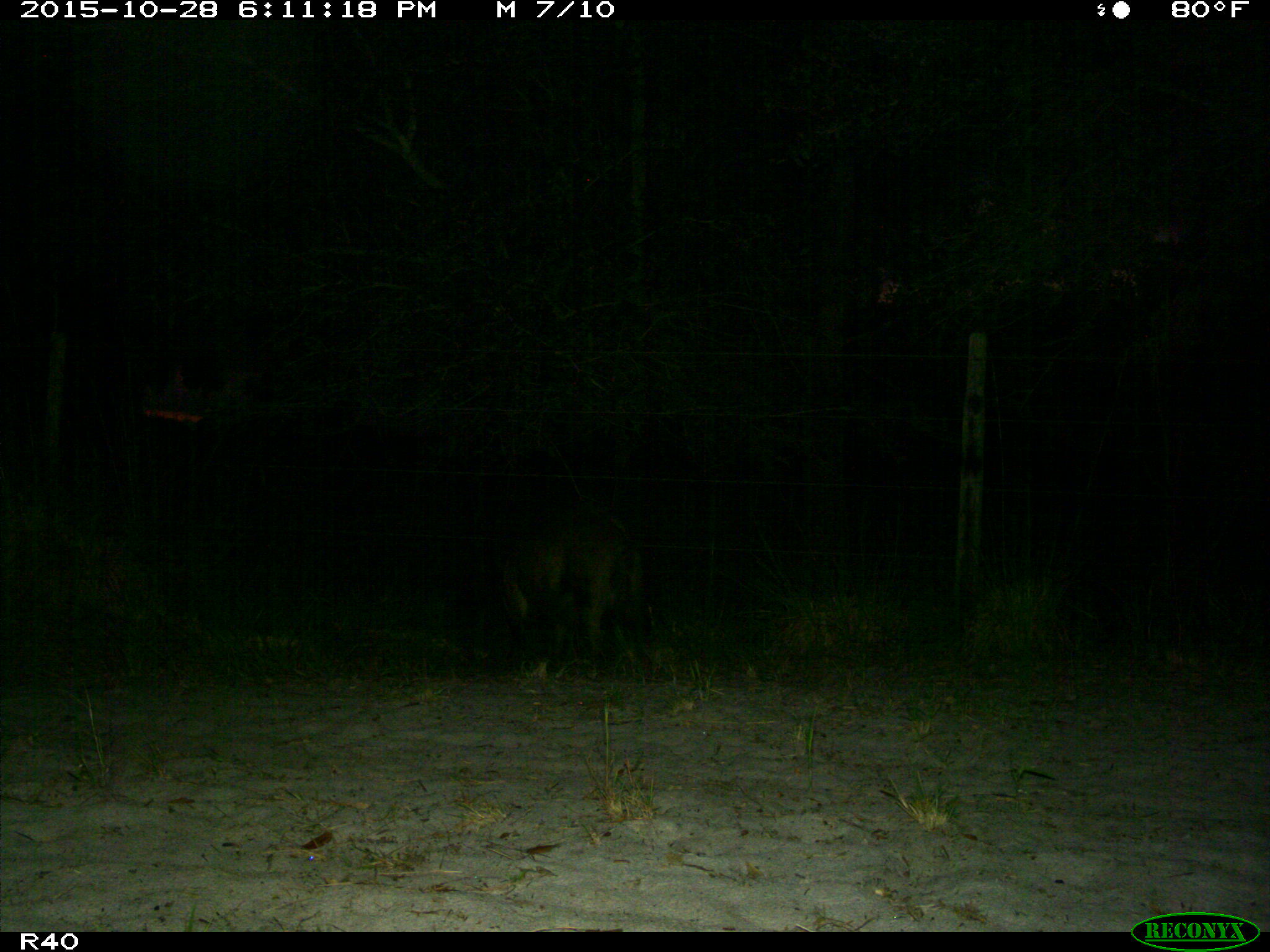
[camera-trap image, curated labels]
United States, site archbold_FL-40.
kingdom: Animalia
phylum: Chordata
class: Mammalia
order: Artiodactyla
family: Suidae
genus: Sus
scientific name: Sus scrofa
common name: wild boar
Sus scrofa (wild boar).